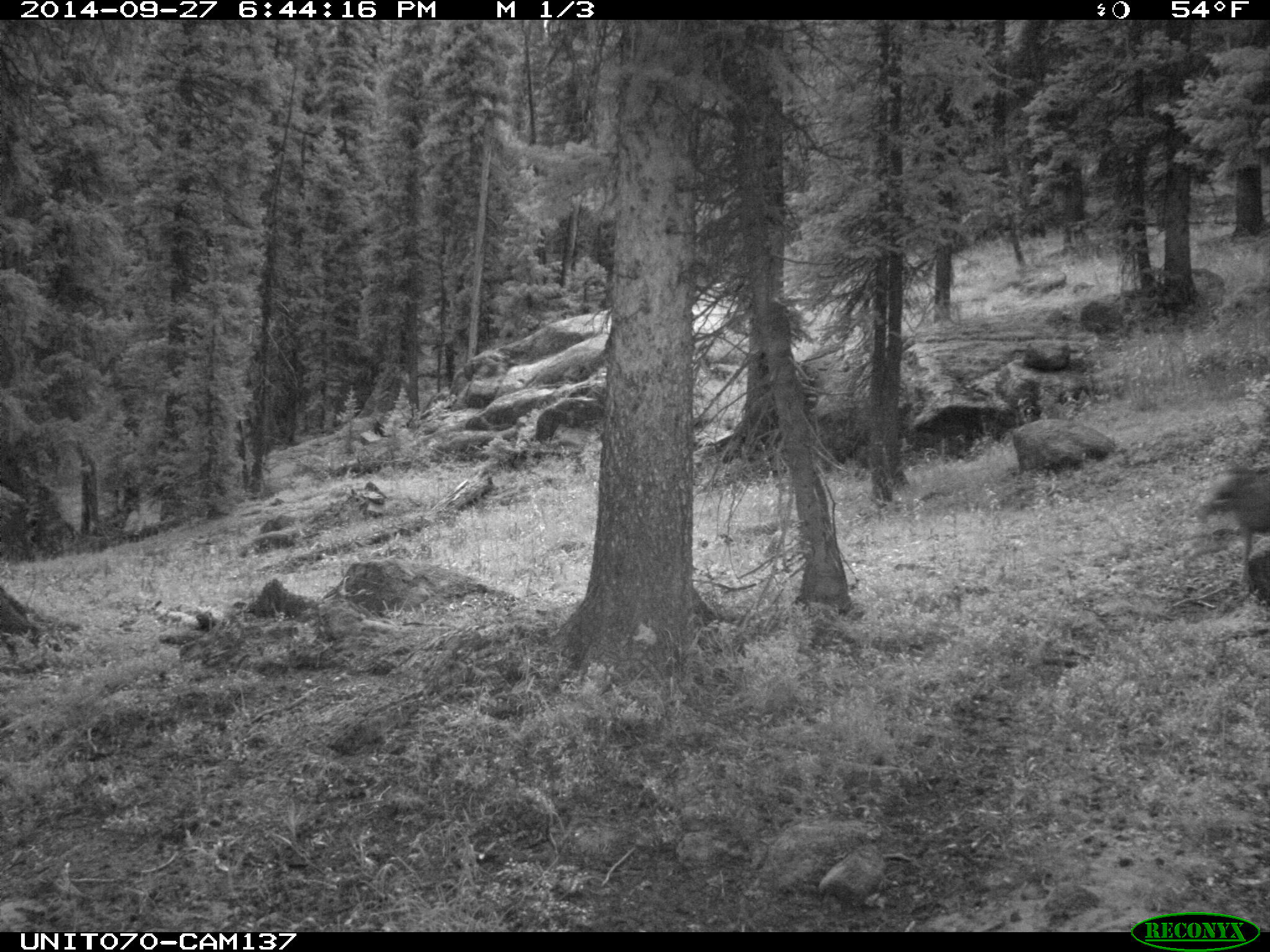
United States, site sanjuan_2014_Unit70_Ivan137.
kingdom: Animalia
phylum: Chordata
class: Mammalia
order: Artiodactyla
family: Cervidae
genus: Odocoileus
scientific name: Odocoileus hemionus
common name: mule deer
Odocoileus hemionus (mule deer).